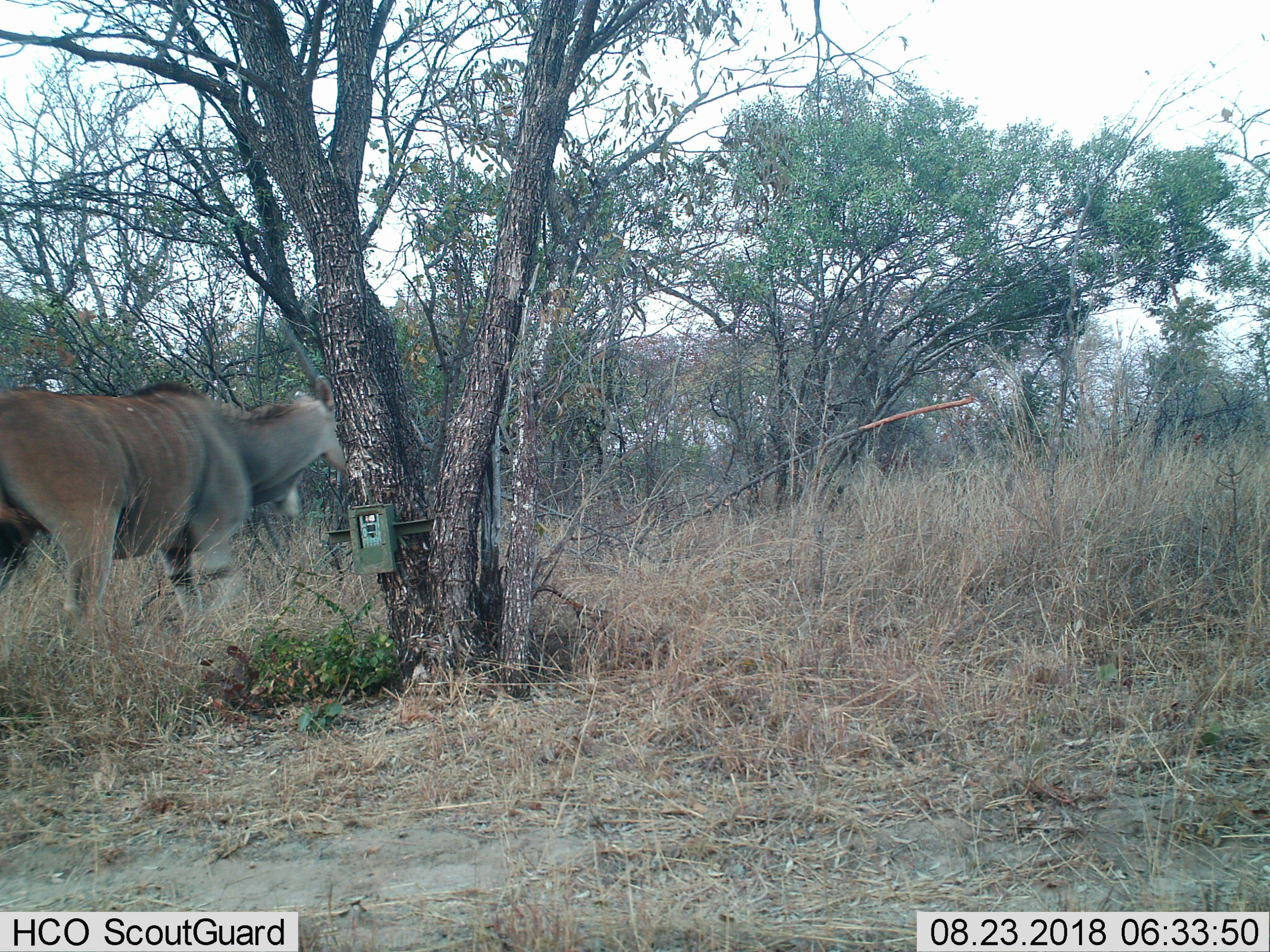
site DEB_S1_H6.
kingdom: Animalia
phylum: Chordata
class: Mammalia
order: Artiodactyla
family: Bovidae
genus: Tragelaphus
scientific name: Tragelaphus oryx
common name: eland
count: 1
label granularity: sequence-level